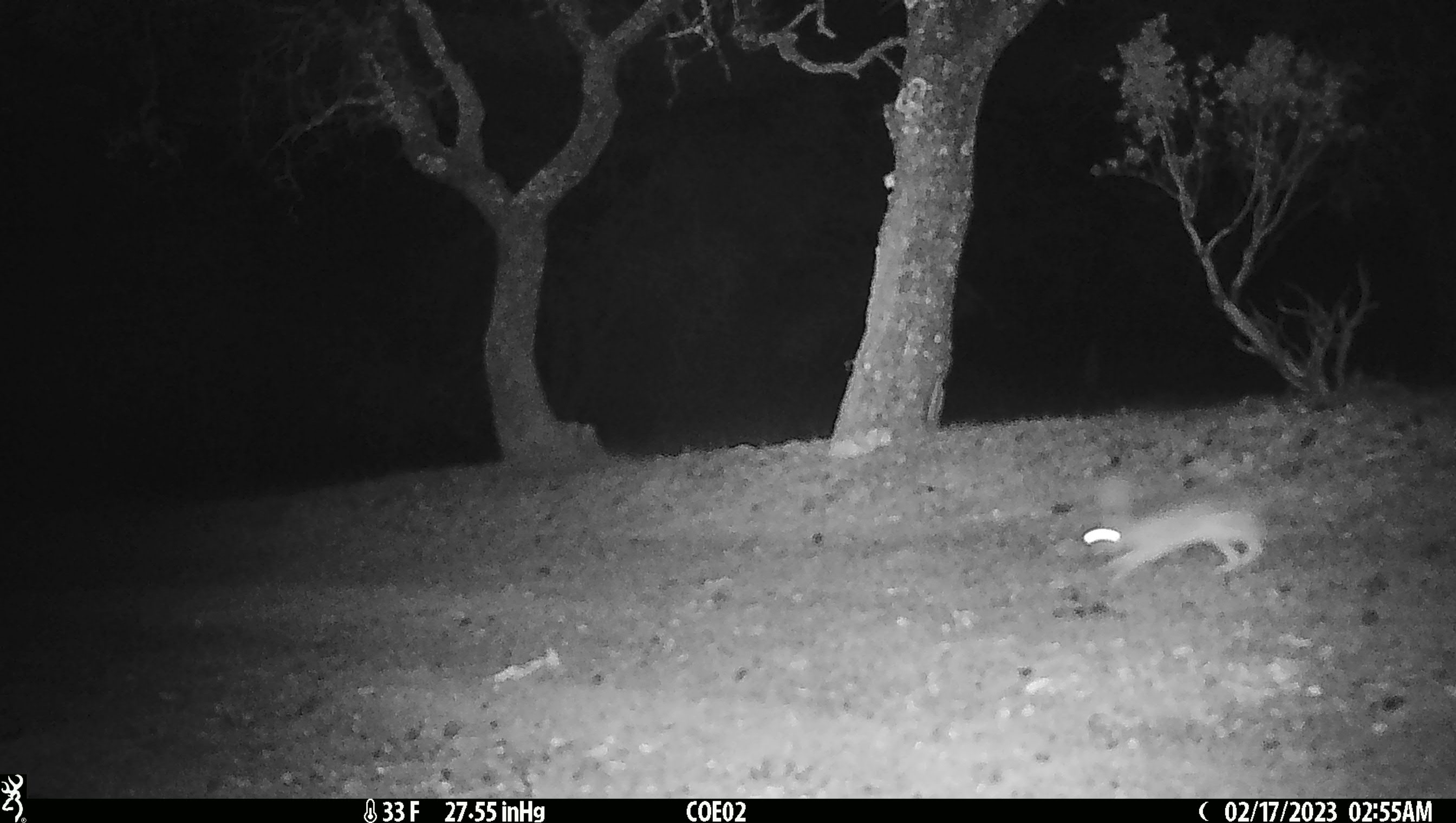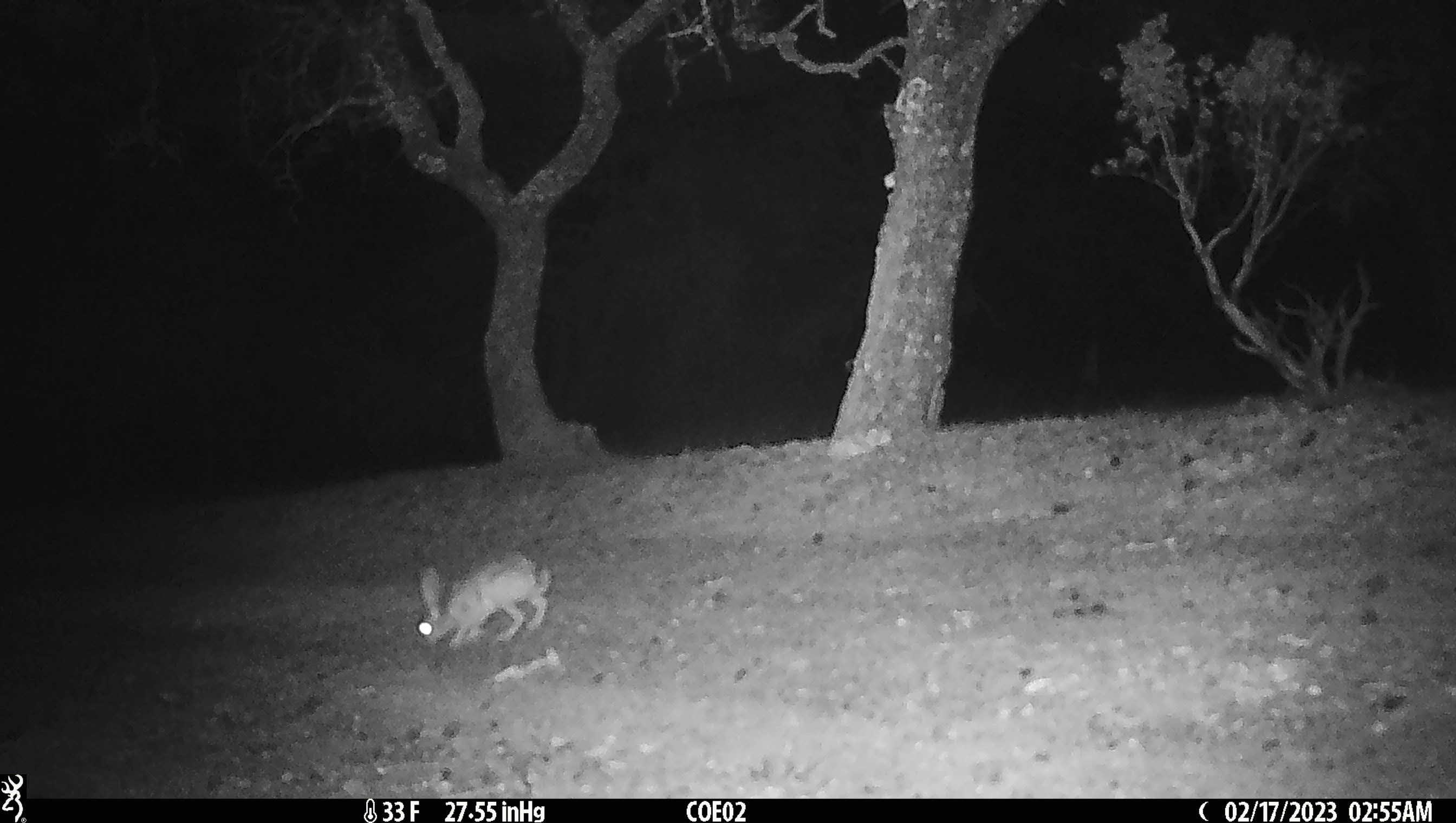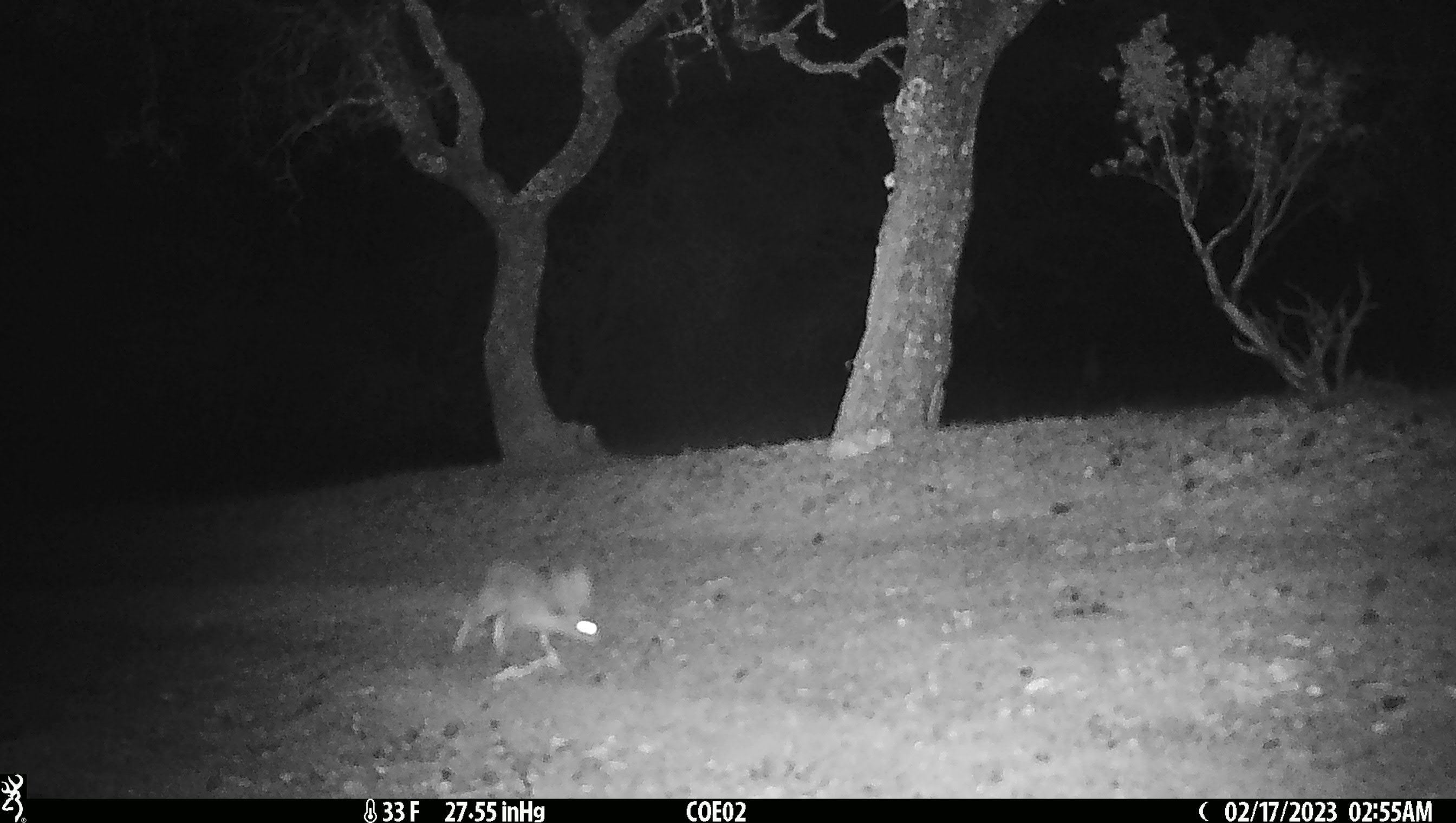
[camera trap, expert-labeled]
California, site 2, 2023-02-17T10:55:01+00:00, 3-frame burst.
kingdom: Animalia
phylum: Chordata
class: Mammalia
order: Lagomorpha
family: Leporidae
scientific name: Leporidae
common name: rabbit